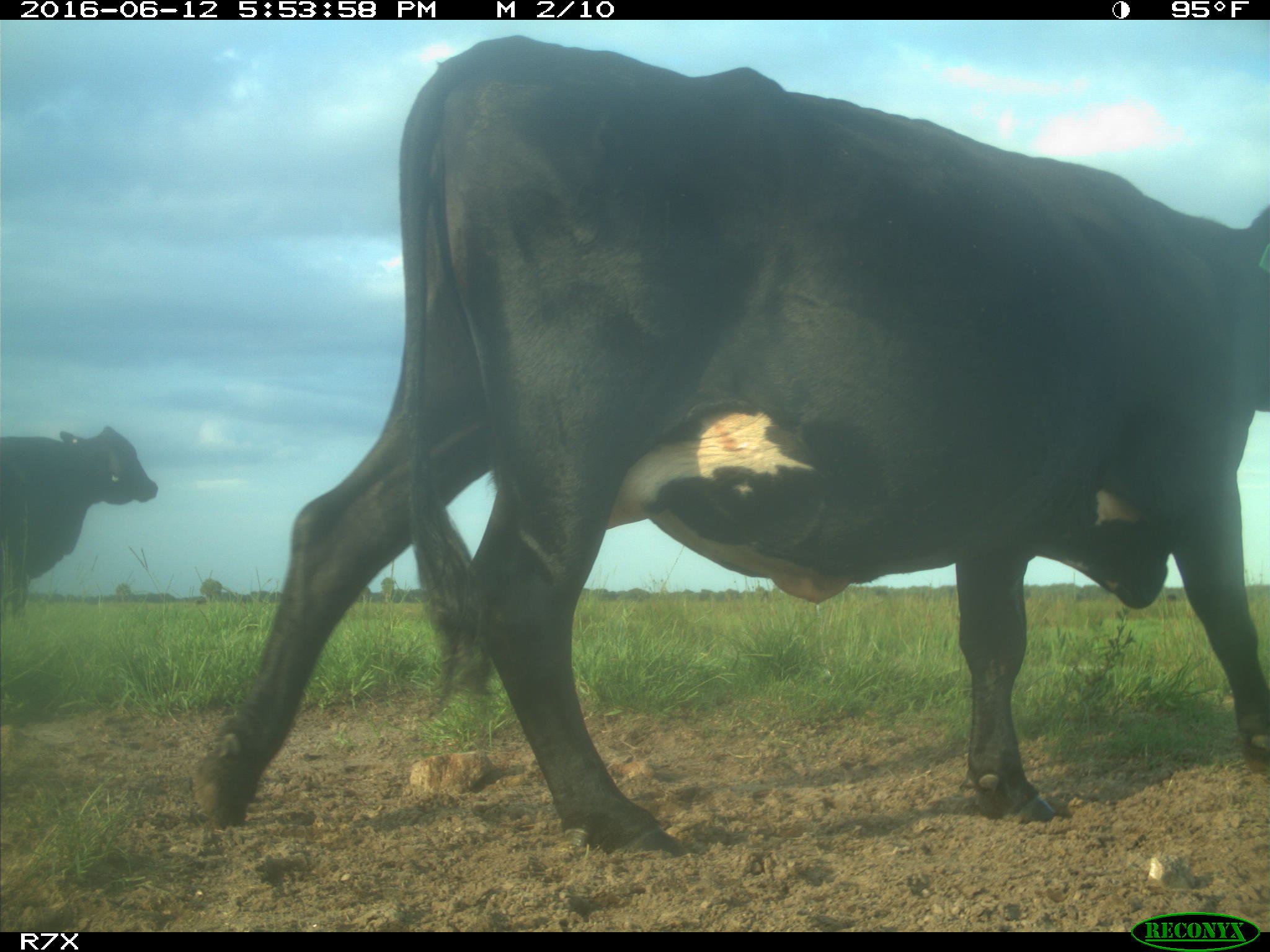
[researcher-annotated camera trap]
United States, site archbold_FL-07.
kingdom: Animalia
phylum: Chordata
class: Mammalia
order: Artiodactyla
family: Bovidae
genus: Bos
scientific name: Bos taurus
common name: domestic cow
Bos taurus (domestic cow).